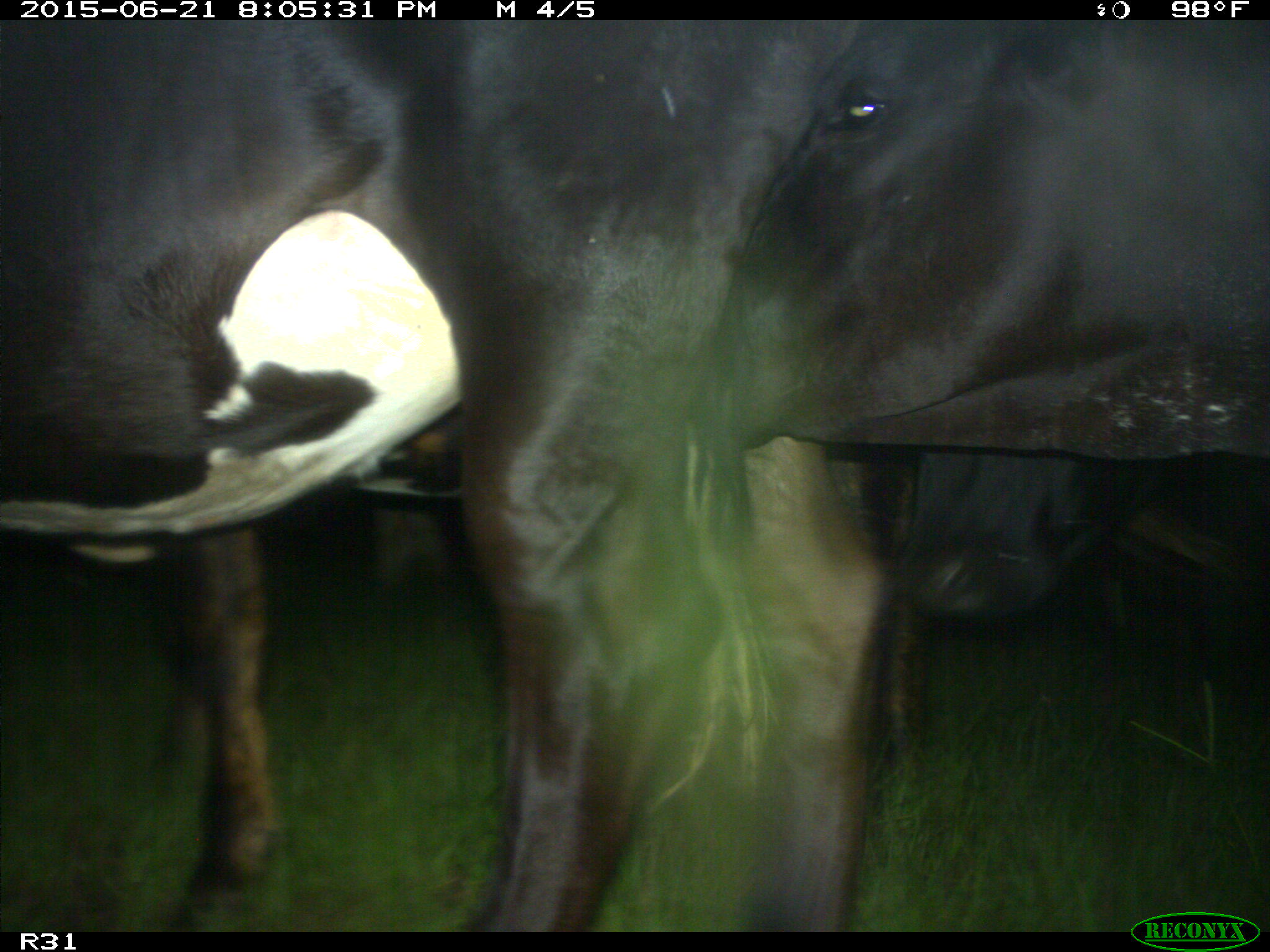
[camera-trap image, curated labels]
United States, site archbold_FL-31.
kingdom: Animalia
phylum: Chordata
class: Mammalia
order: Artiodactyla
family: Bovidae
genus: Bos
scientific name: Bos taurus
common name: domestic cow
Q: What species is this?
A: Bos taurus (domestic cow).